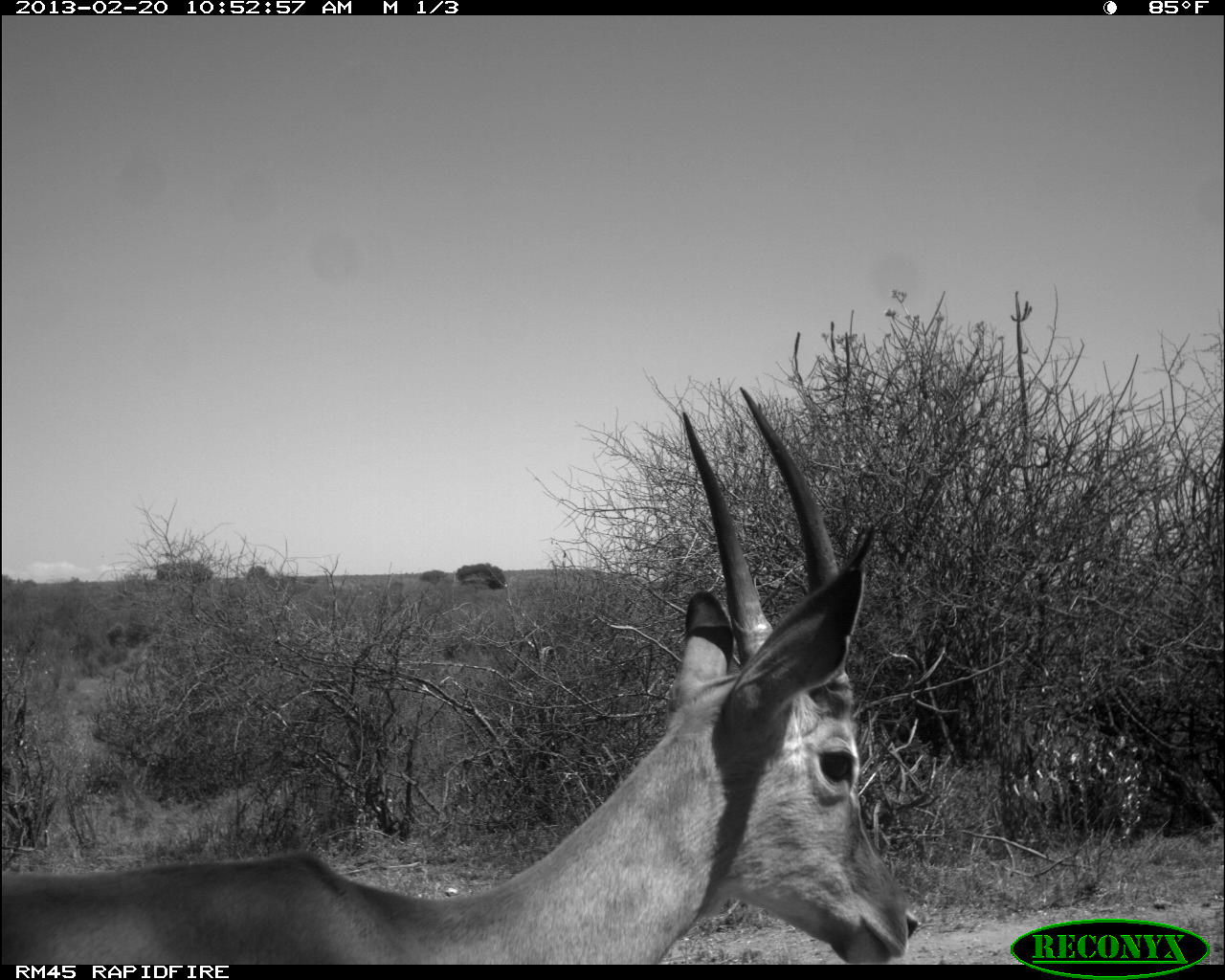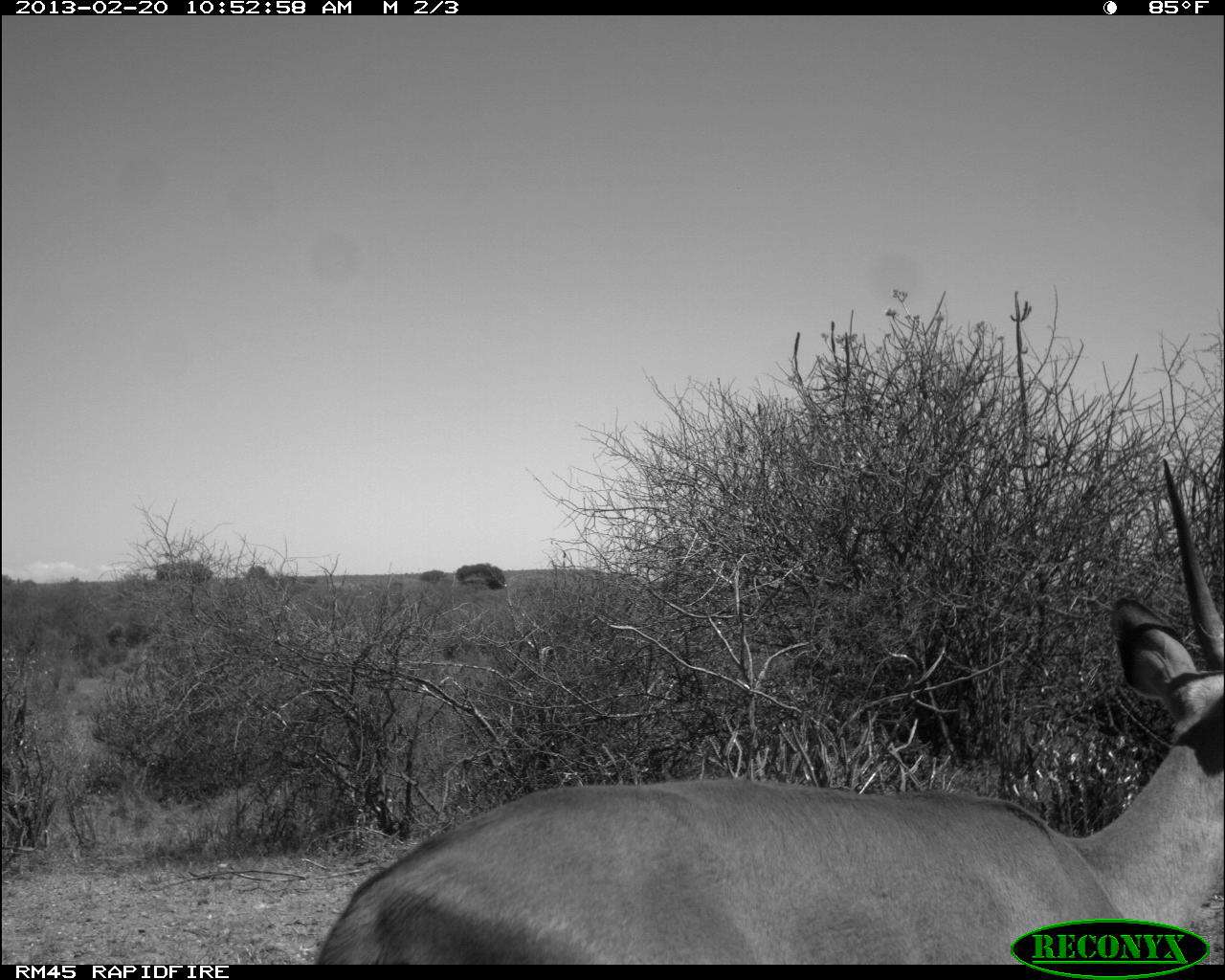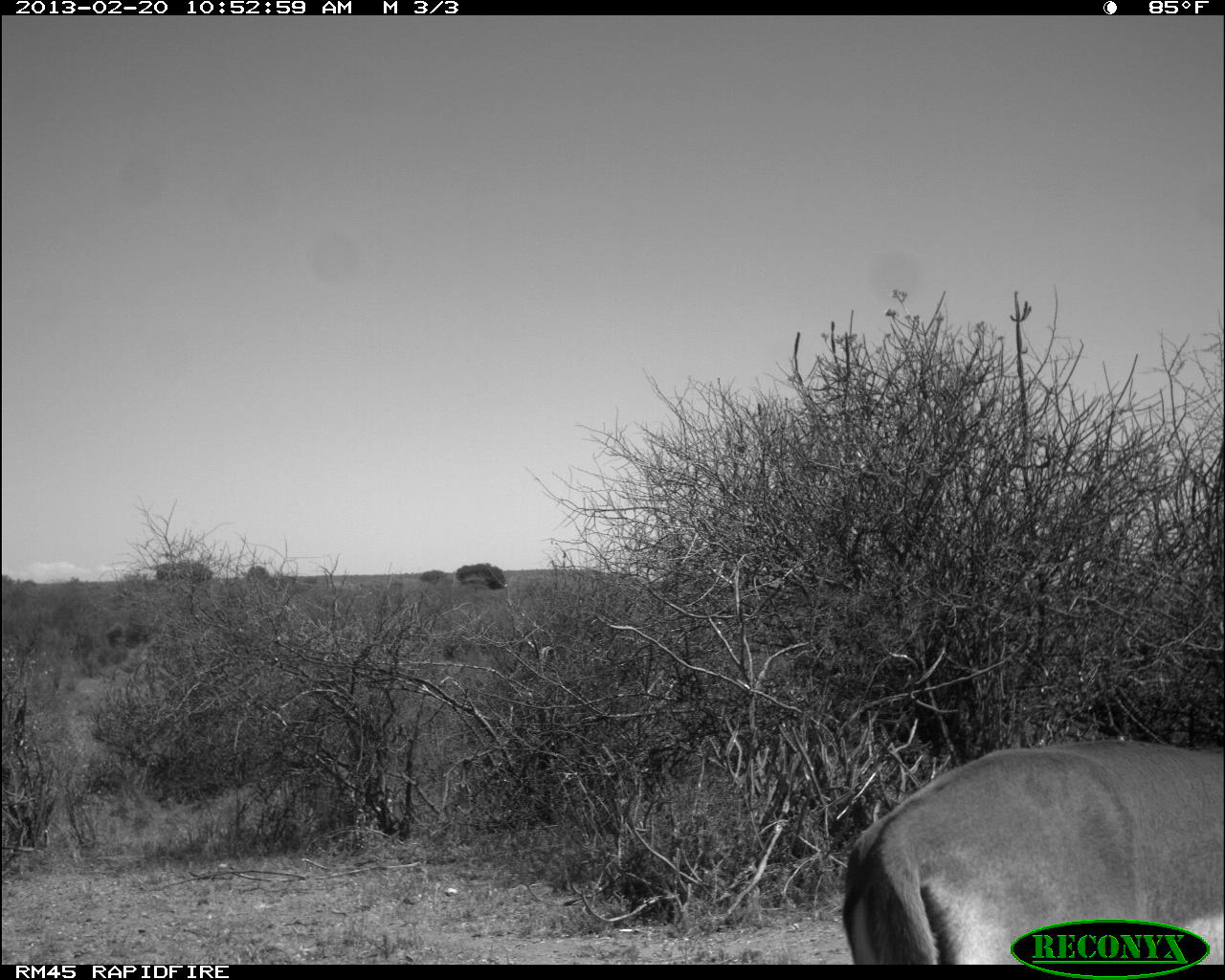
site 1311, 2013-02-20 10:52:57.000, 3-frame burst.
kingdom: Animalia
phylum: Chordata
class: Mammalia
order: Artiodactyla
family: Bovidae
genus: Aepyceros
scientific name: Aepyceros melampus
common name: impala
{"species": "Aepyceros melampus (impala)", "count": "1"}